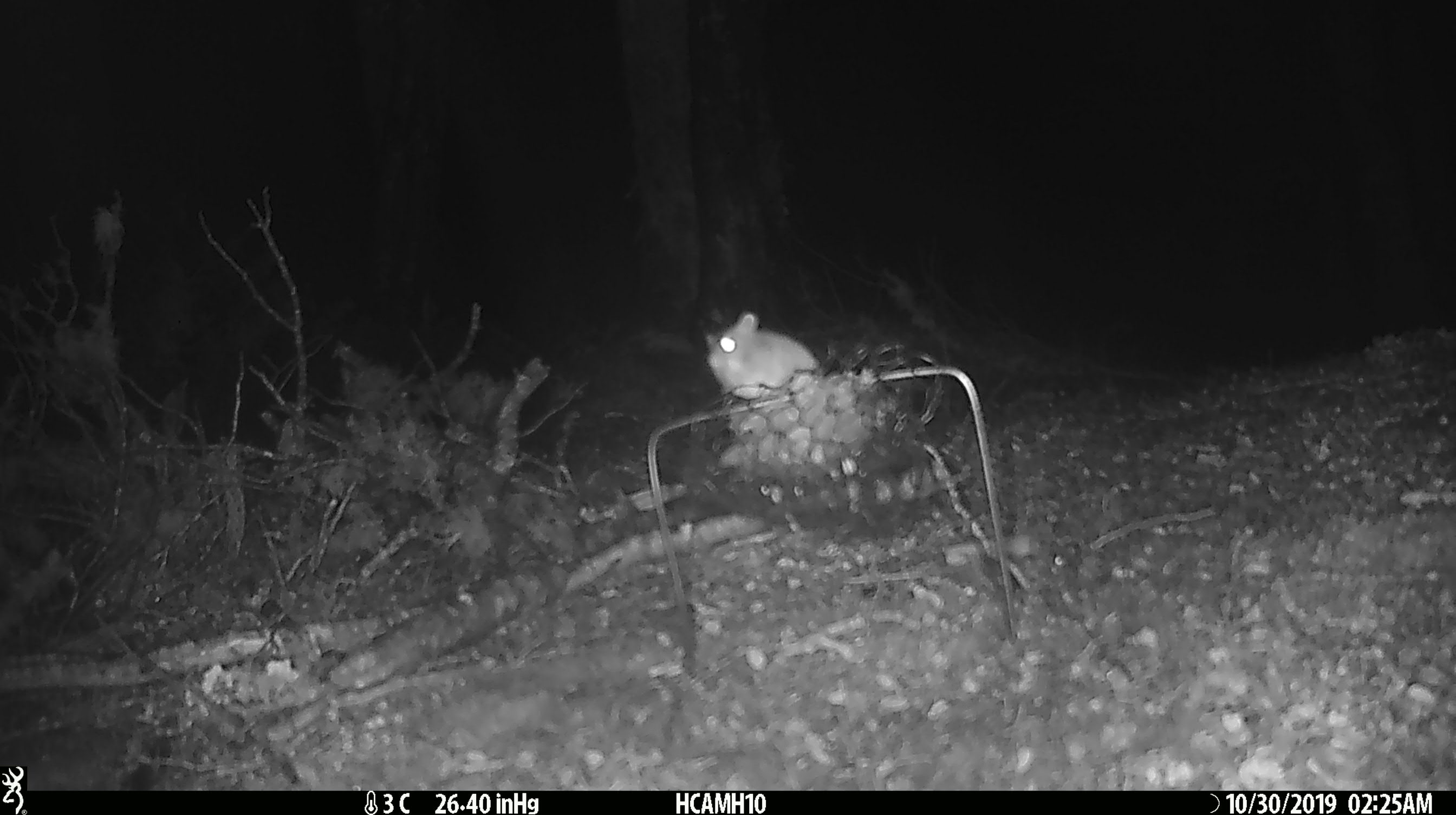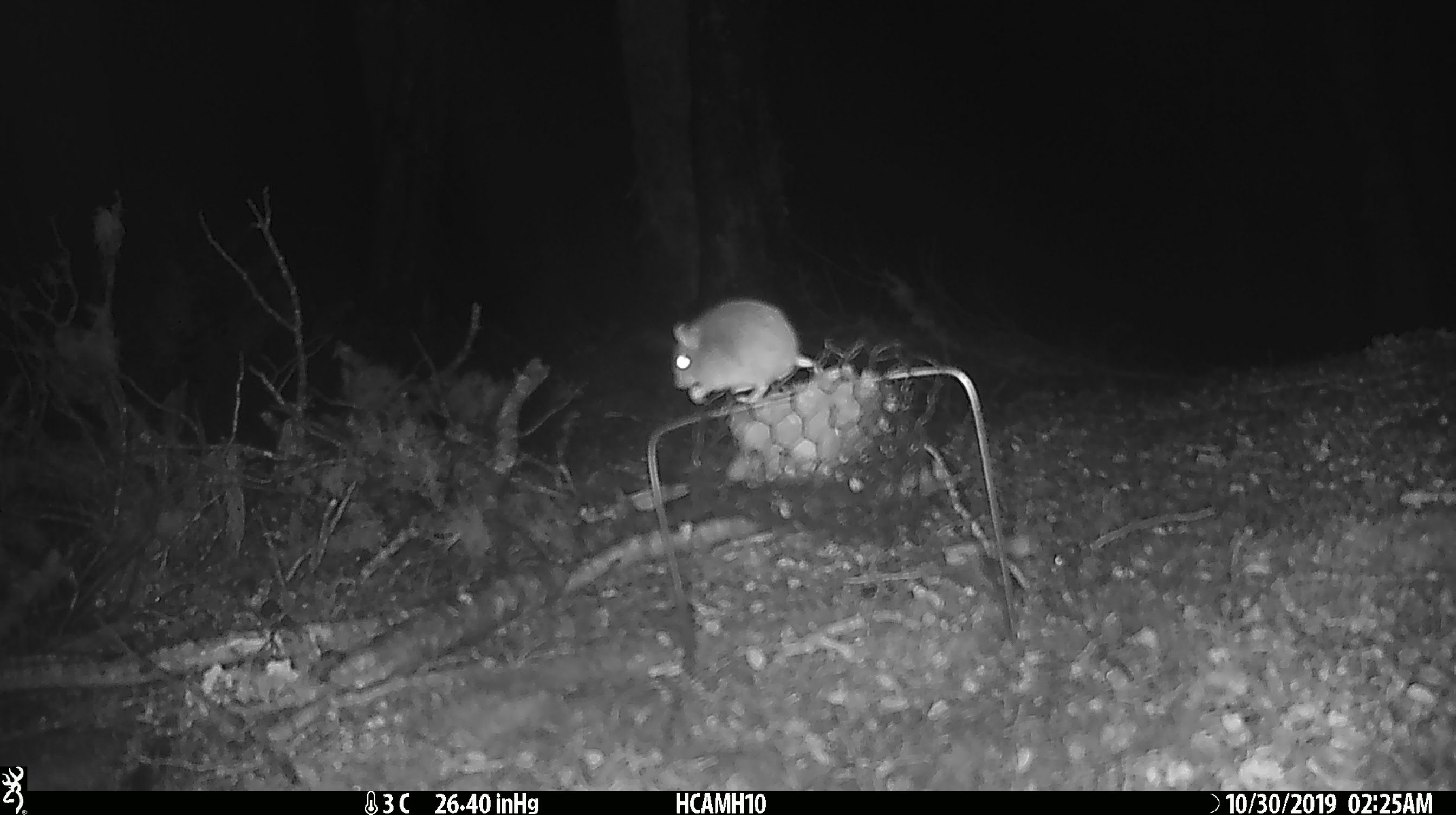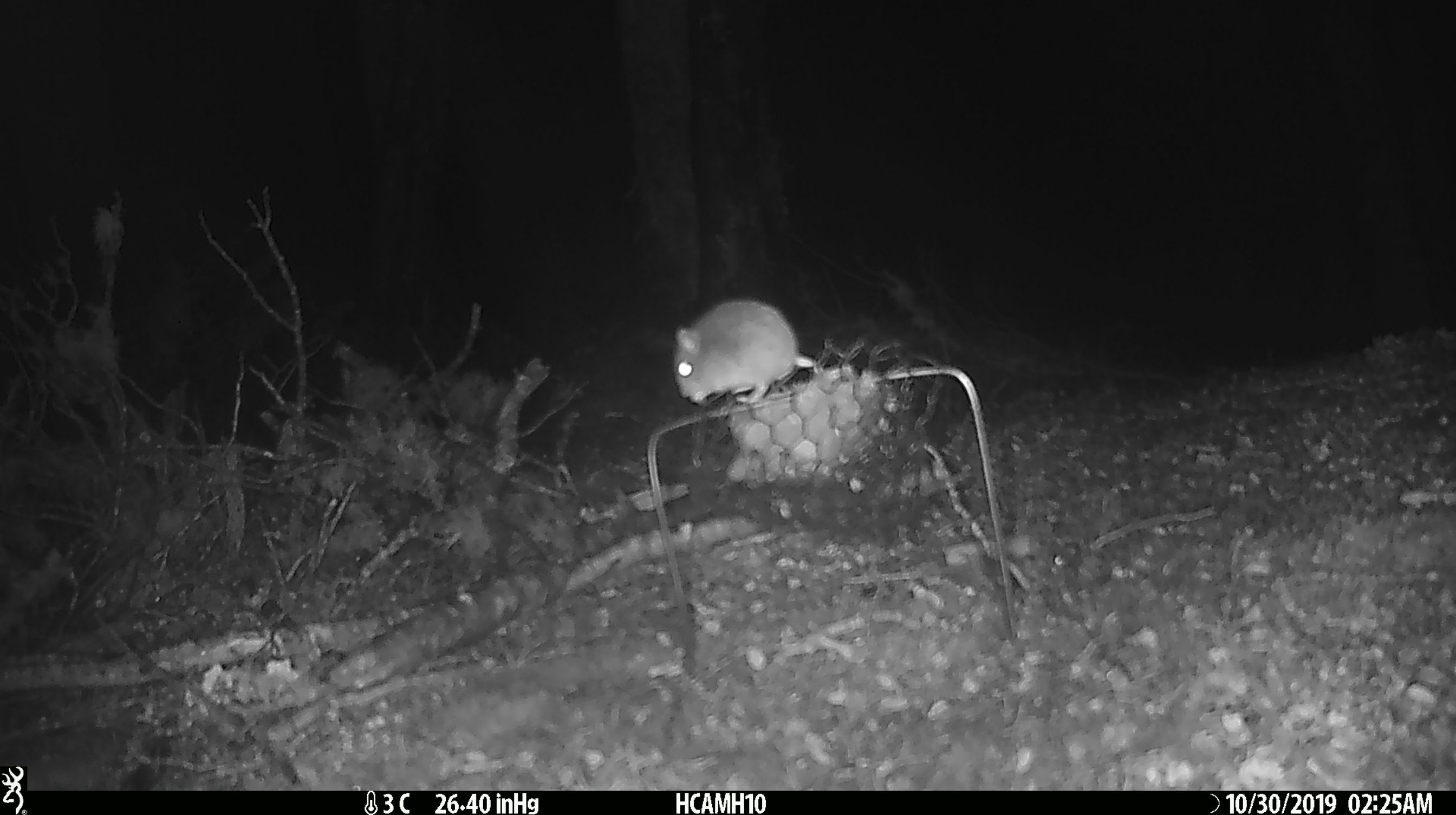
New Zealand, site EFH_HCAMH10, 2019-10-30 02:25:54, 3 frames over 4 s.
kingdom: Animalia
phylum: Chordata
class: Mammalia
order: Rodentia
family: Muridae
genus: Mus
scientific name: Mus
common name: mouse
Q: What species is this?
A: Mouse (Mus).